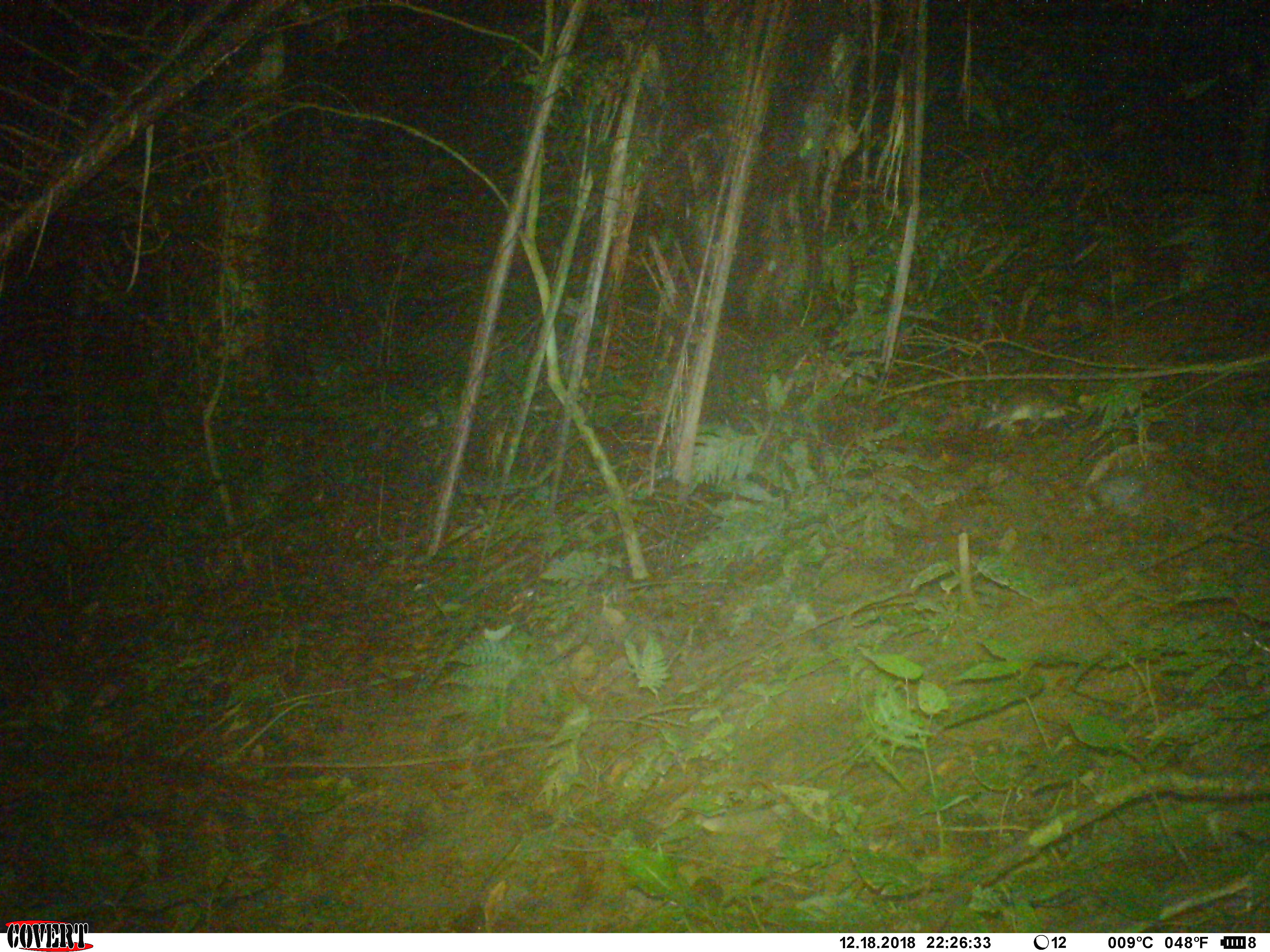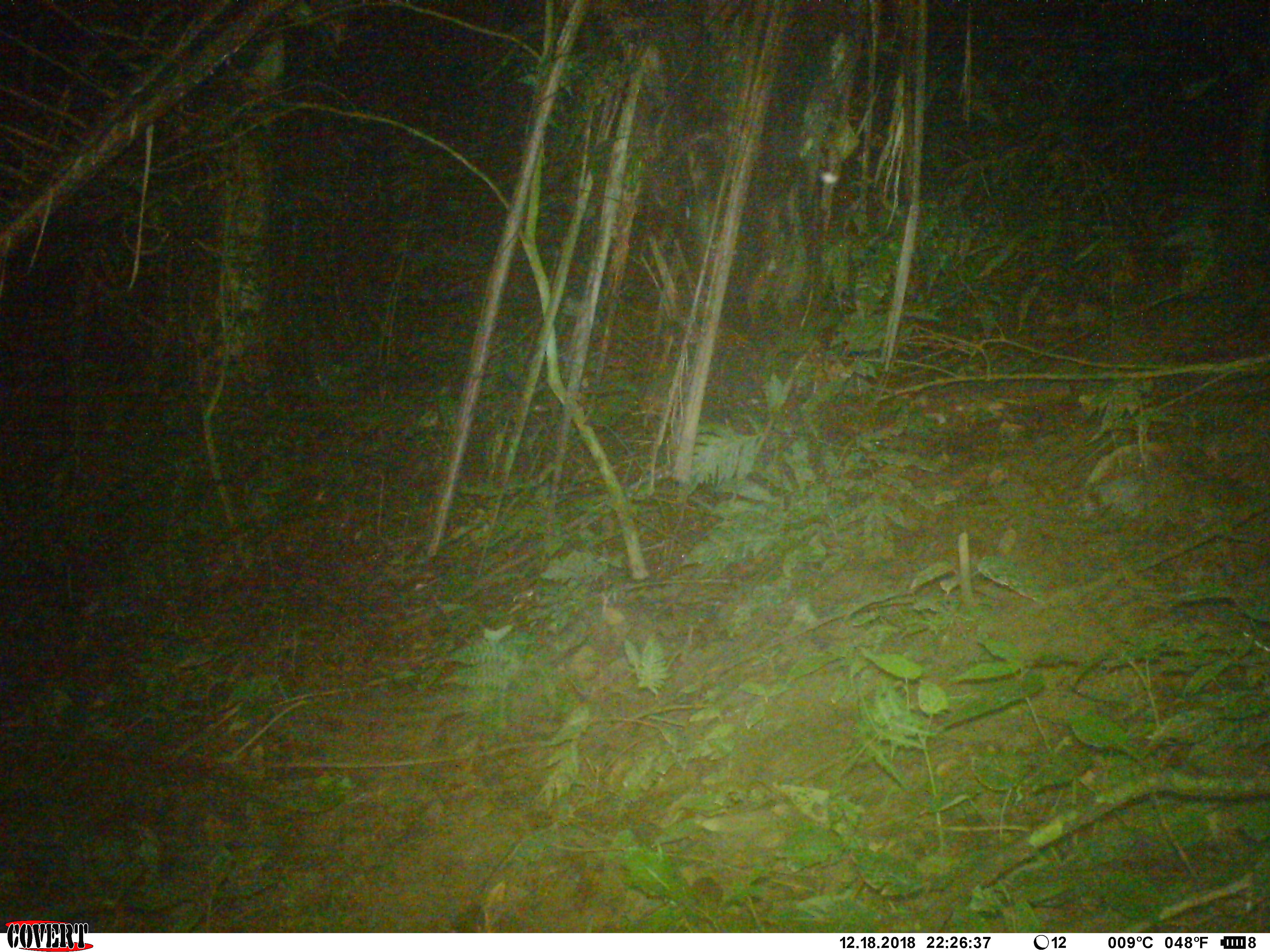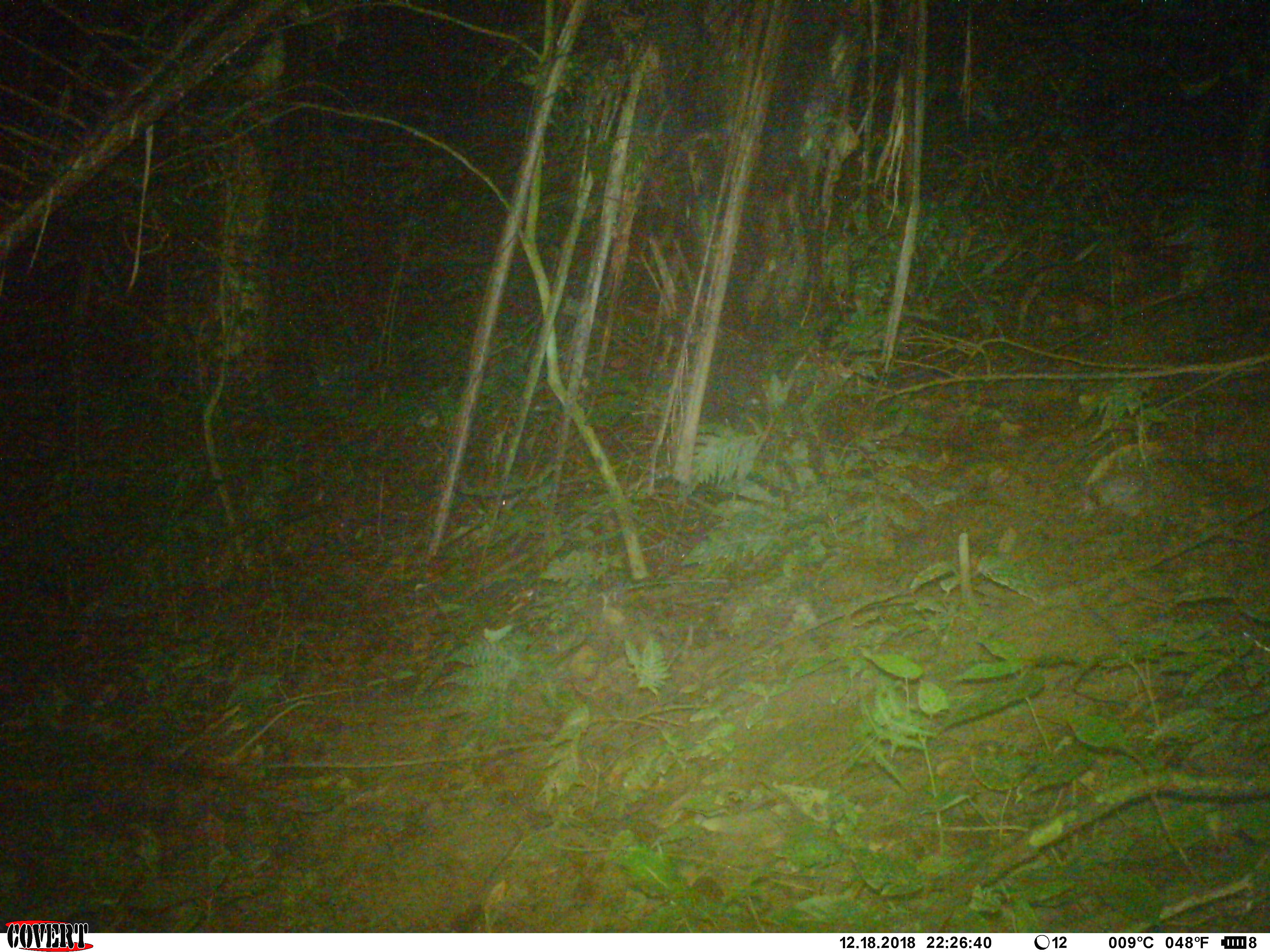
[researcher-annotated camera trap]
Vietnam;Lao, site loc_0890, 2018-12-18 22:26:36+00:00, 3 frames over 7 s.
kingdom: Animalia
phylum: Chordata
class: Mammalia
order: Rodentia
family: Muridae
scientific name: Muridae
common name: old-world mice and rats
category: unidentified murid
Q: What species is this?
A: Unidentified murid (old-world mice and rats) (Muridae).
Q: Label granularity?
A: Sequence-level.